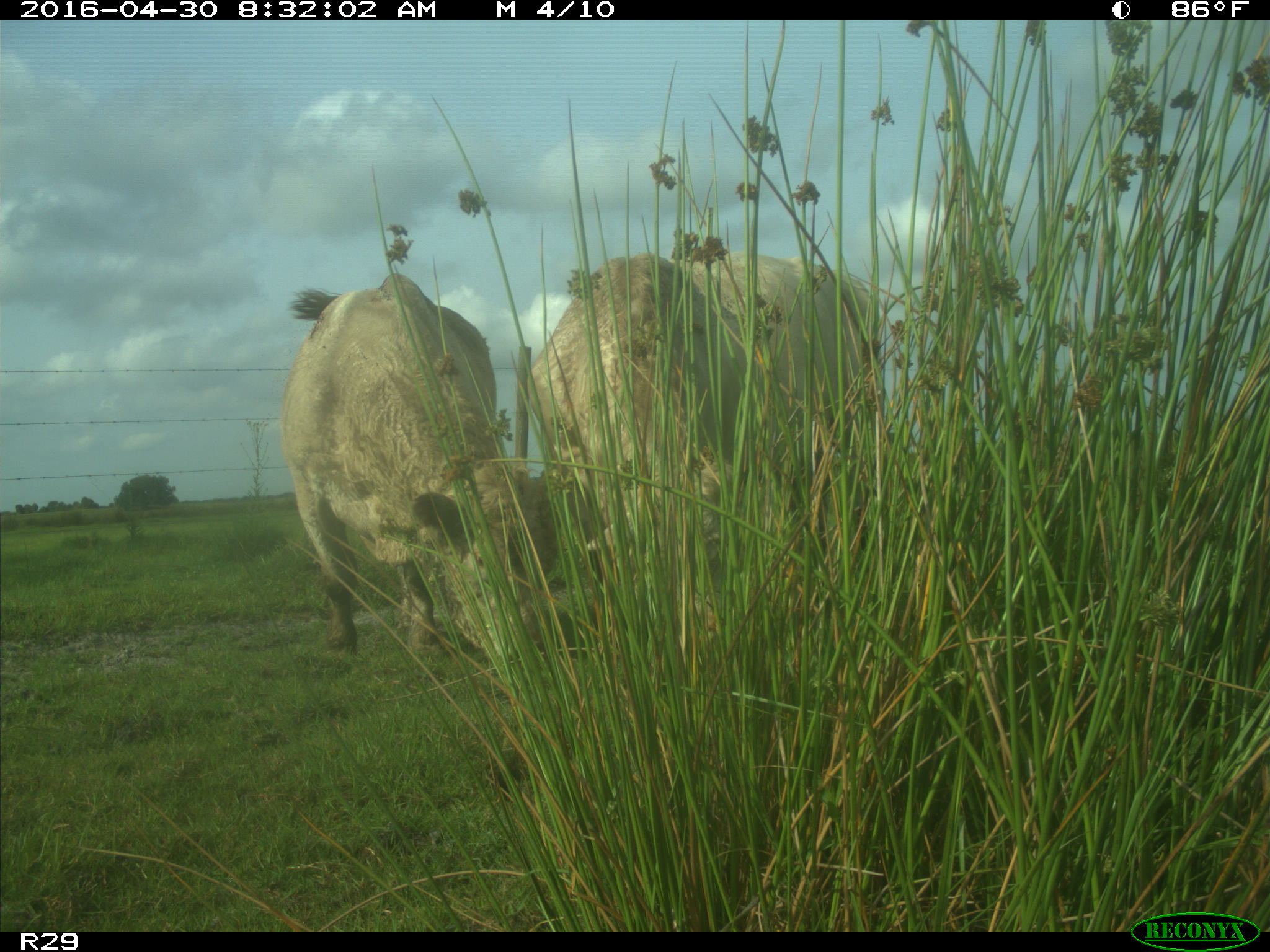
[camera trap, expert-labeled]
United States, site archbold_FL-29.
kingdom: Animalia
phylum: Chordata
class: Mammalia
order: Artiodactyla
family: Bovidae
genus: Bos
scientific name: Bos taurus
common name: domestic cow